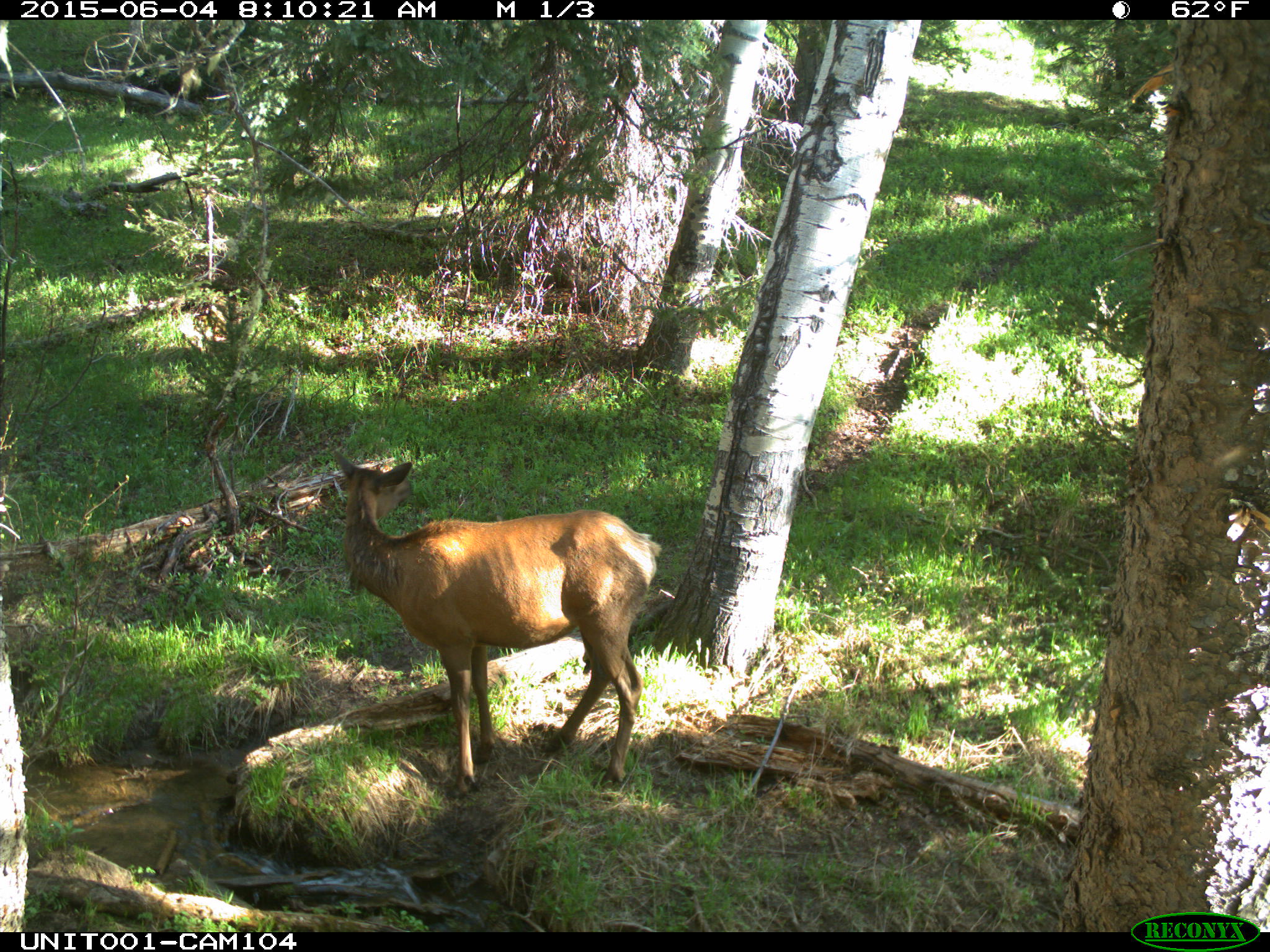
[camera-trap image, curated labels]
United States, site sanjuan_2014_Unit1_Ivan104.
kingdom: Animalia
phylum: Chordata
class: Mammalia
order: Artiodactyla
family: Cervidae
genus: Cervus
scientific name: Cervus elaphus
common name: red deer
Cervus elaphus (red deer).